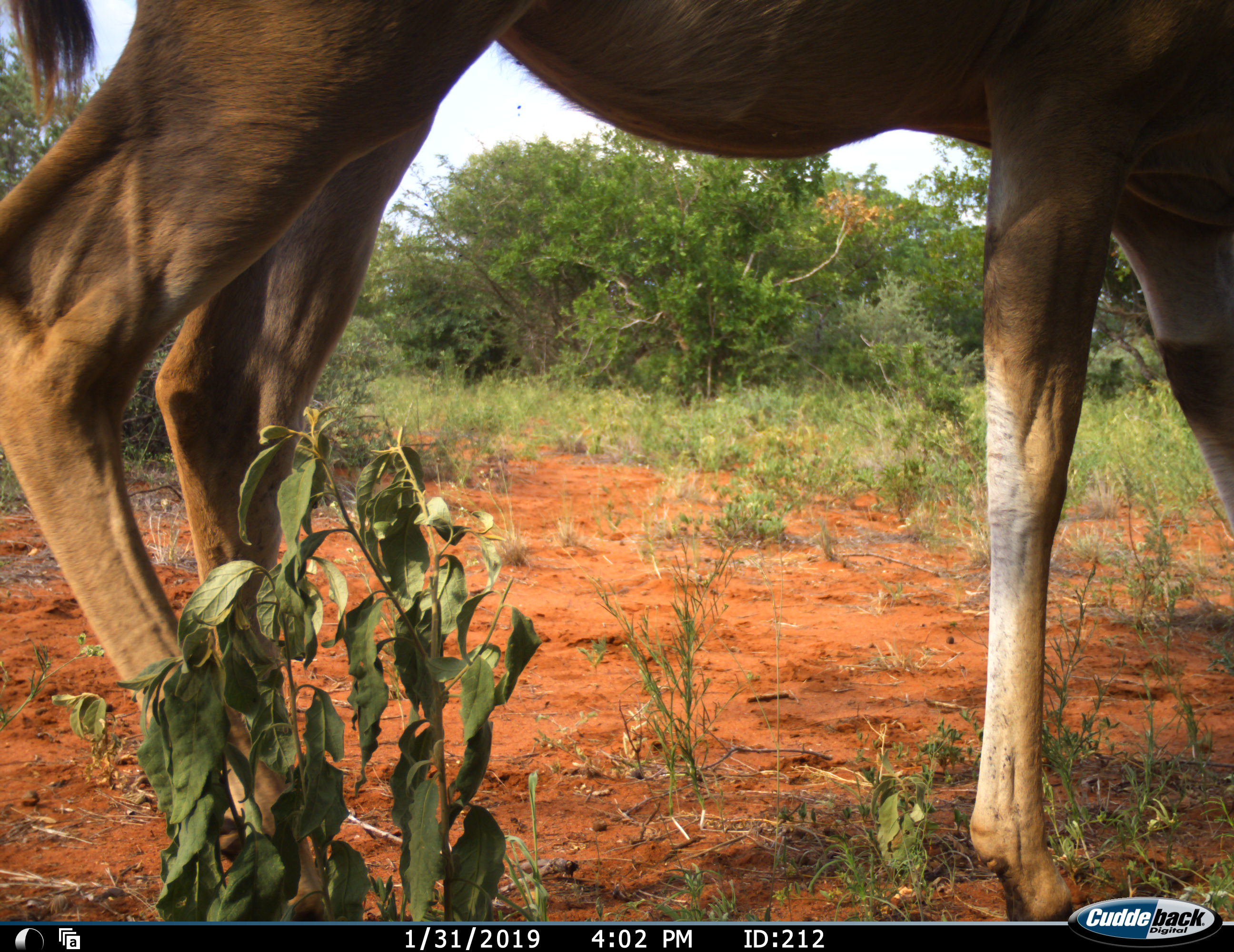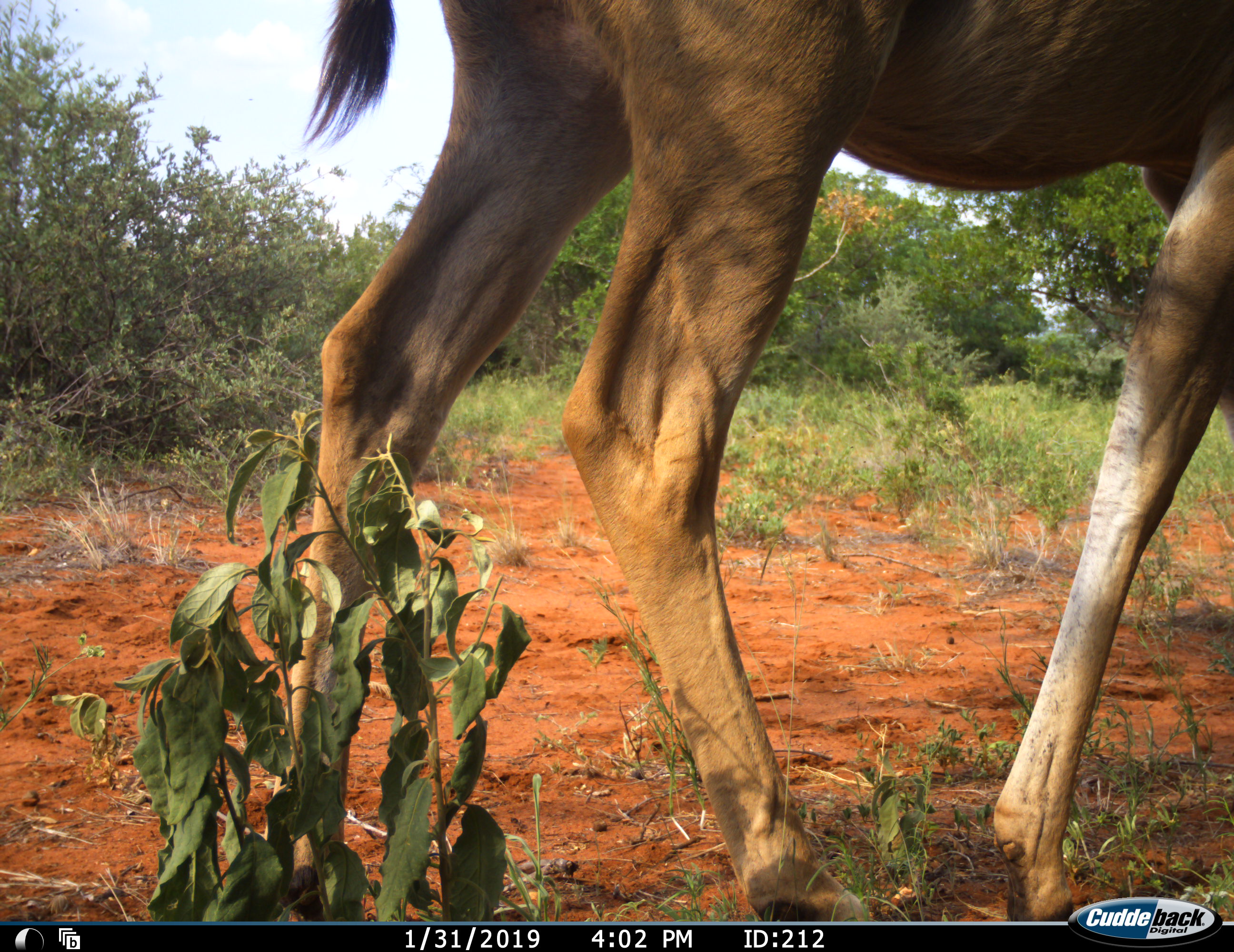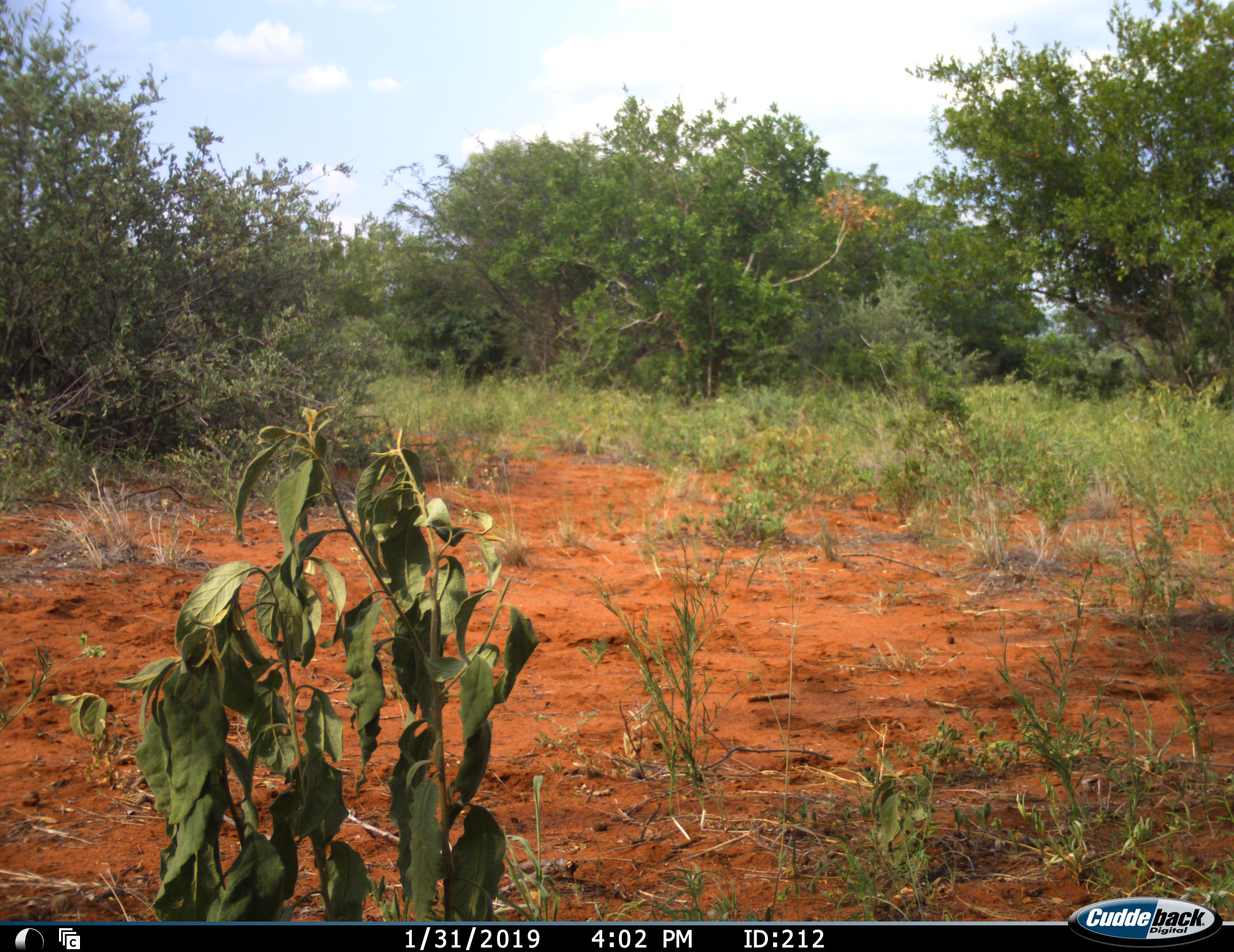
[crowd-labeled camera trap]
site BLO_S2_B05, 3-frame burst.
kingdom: Animalia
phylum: Chordata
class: Mammalia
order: Artiodactyla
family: Bovidae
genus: Tragelaphus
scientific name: Tragelaphus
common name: kudu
Kudu (Tragelaphus), count 1. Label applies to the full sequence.